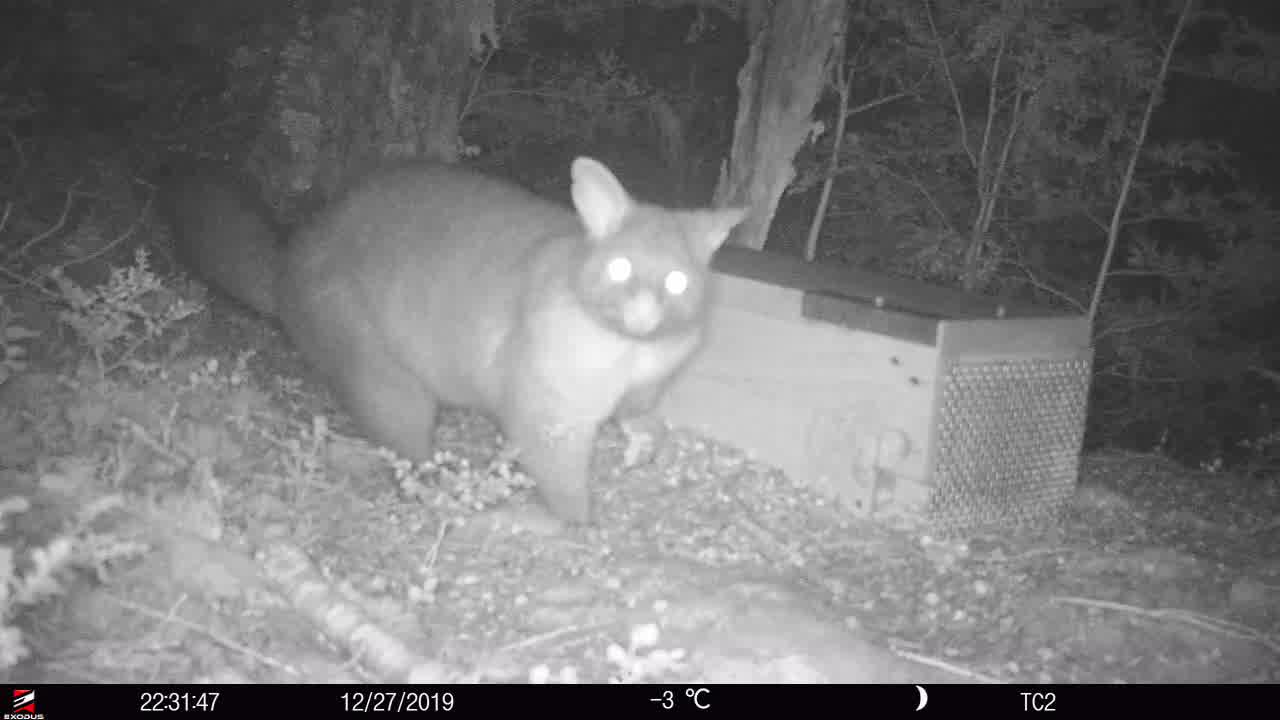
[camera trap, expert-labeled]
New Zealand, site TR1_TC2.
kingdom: Animalia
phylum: Chordata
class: Mammalia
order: Diprotodontia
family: Phalangeridae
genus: Trichosurus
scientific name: Trichosurus vulpecula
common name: common brushtail possum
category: possum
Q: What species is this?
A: Possum (common brushtail possum) (Trichosurus vulpecula).